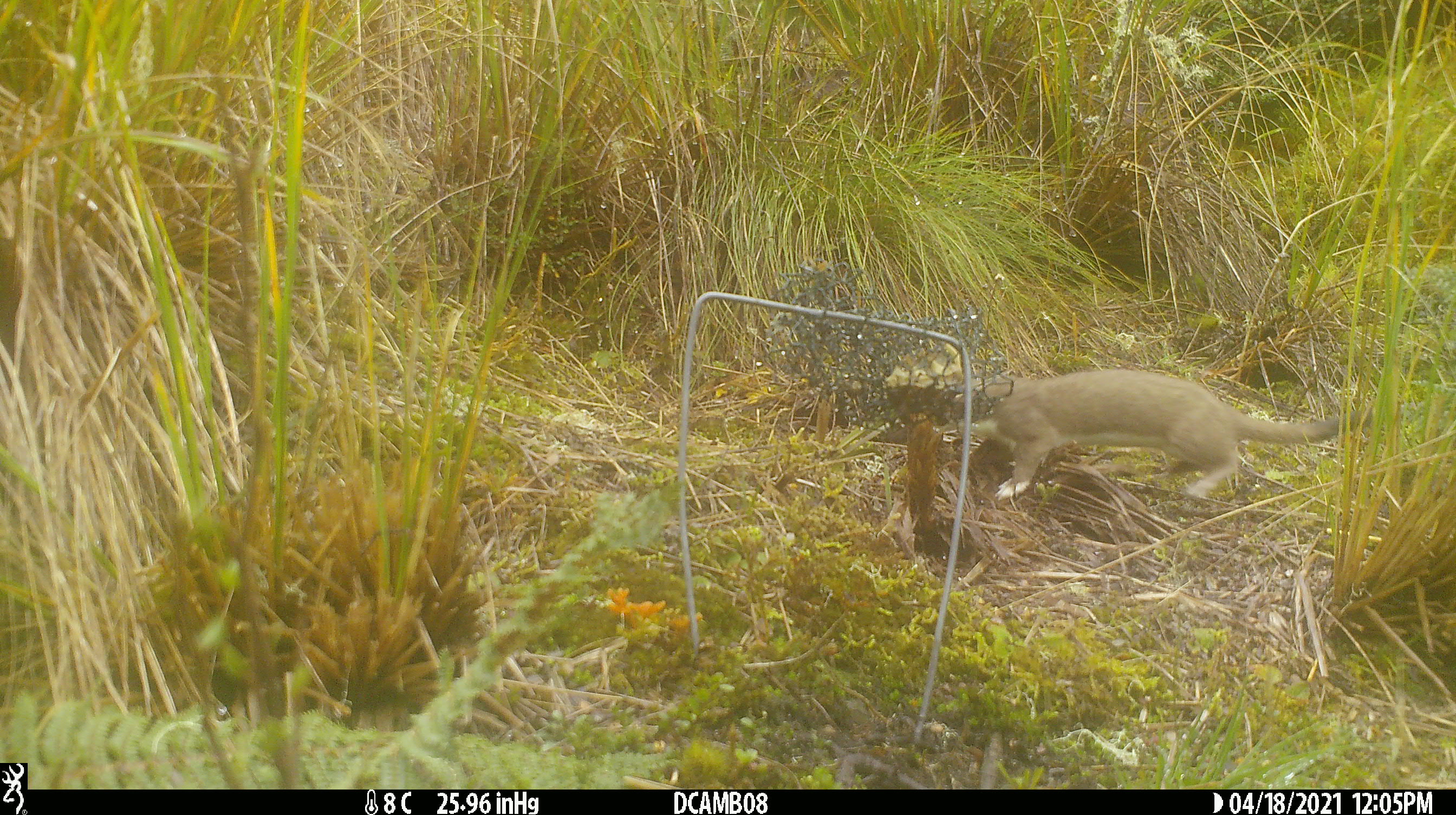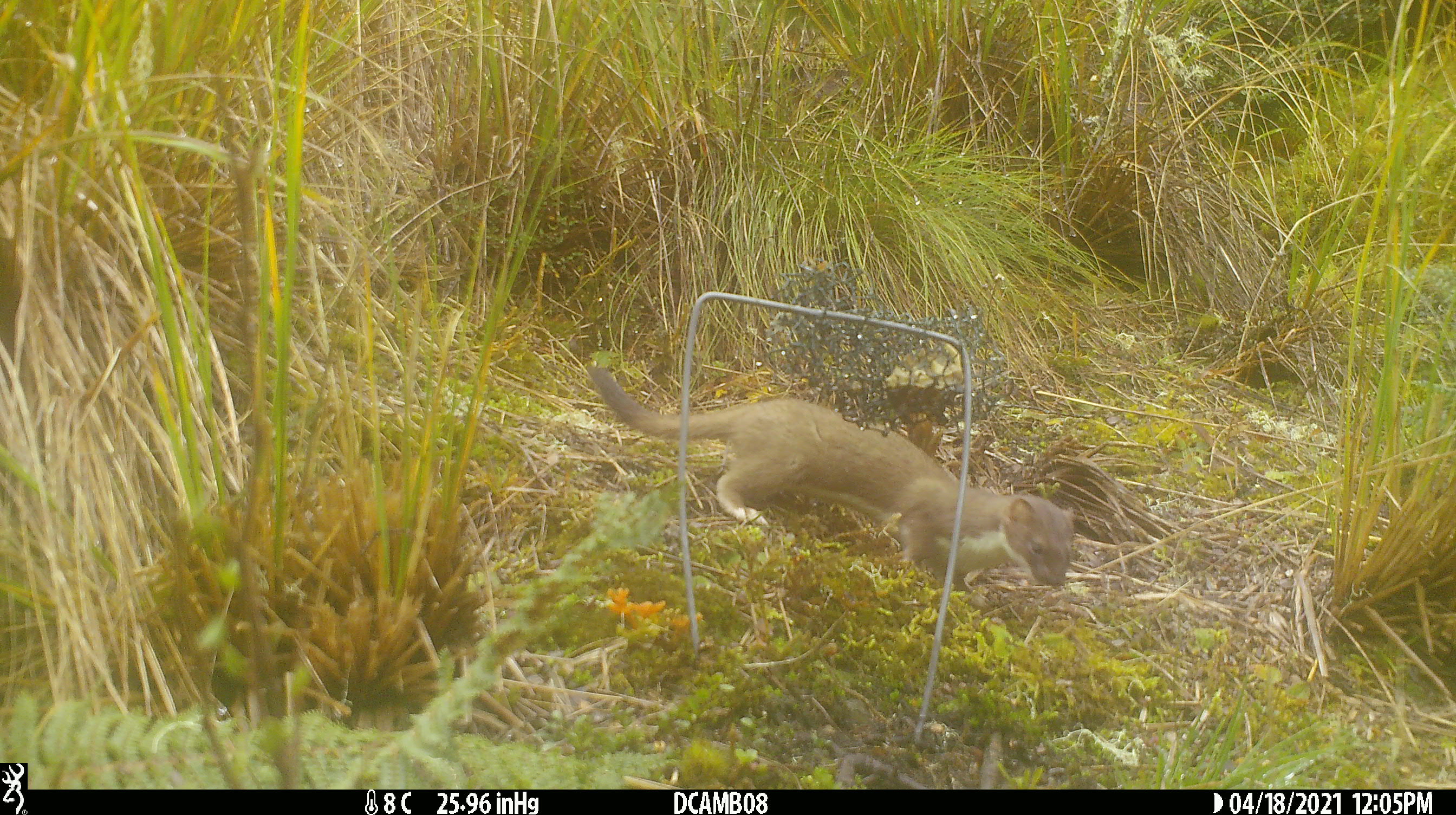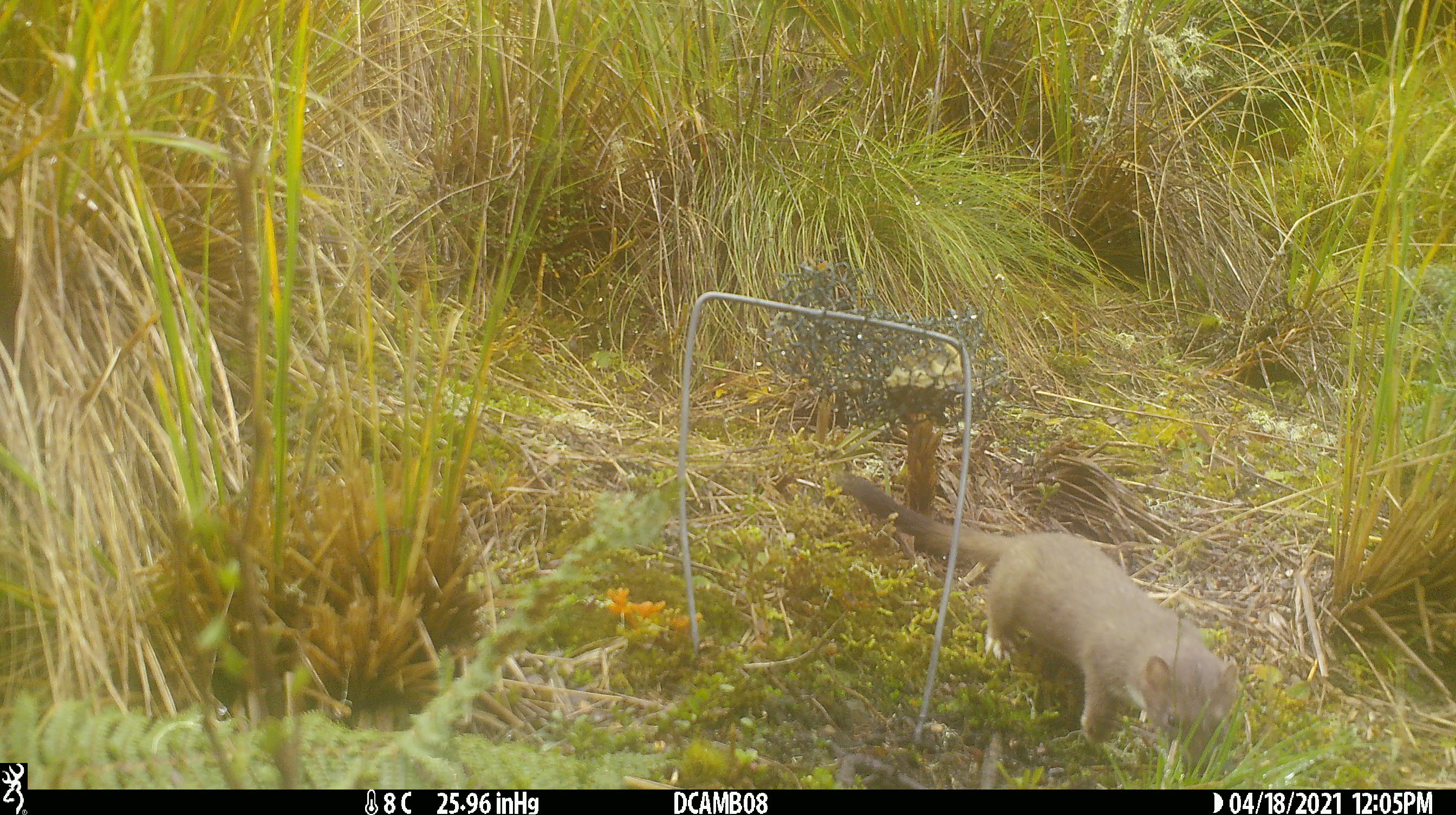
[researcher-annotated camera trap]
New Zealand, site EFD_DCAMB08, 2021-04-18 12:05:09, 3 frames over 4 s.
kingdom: Animalia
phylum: Chordata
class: Mammalia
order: Carnivora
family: Mustelidae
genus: Mustela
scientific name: Mustela erminea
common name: stoat